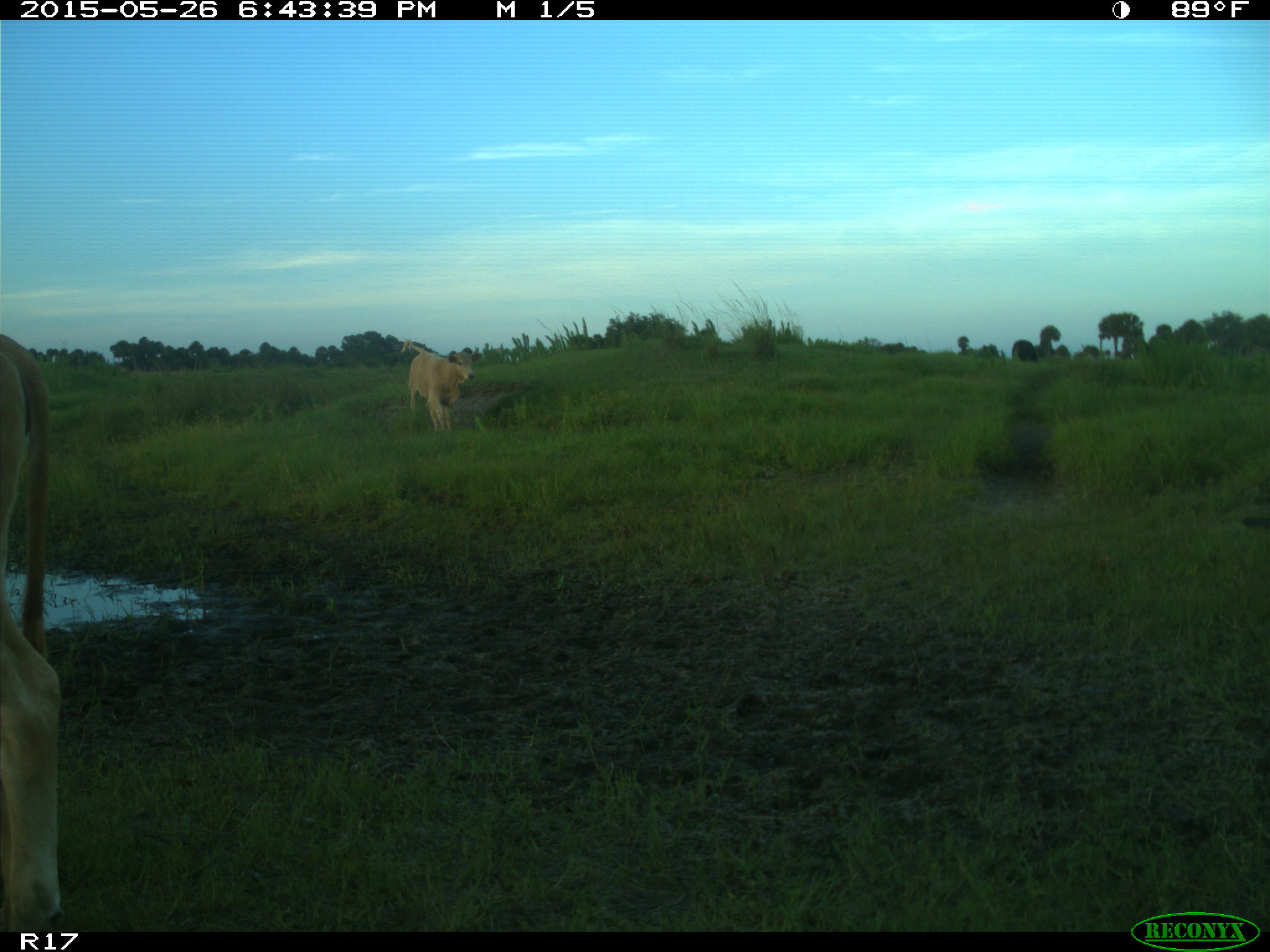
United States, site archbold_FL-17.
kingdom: Animalia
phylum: Chordata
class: Mammalia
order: Artiodactyla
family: Bovidae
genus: Bos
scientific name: Bos taurus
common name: domestic cow